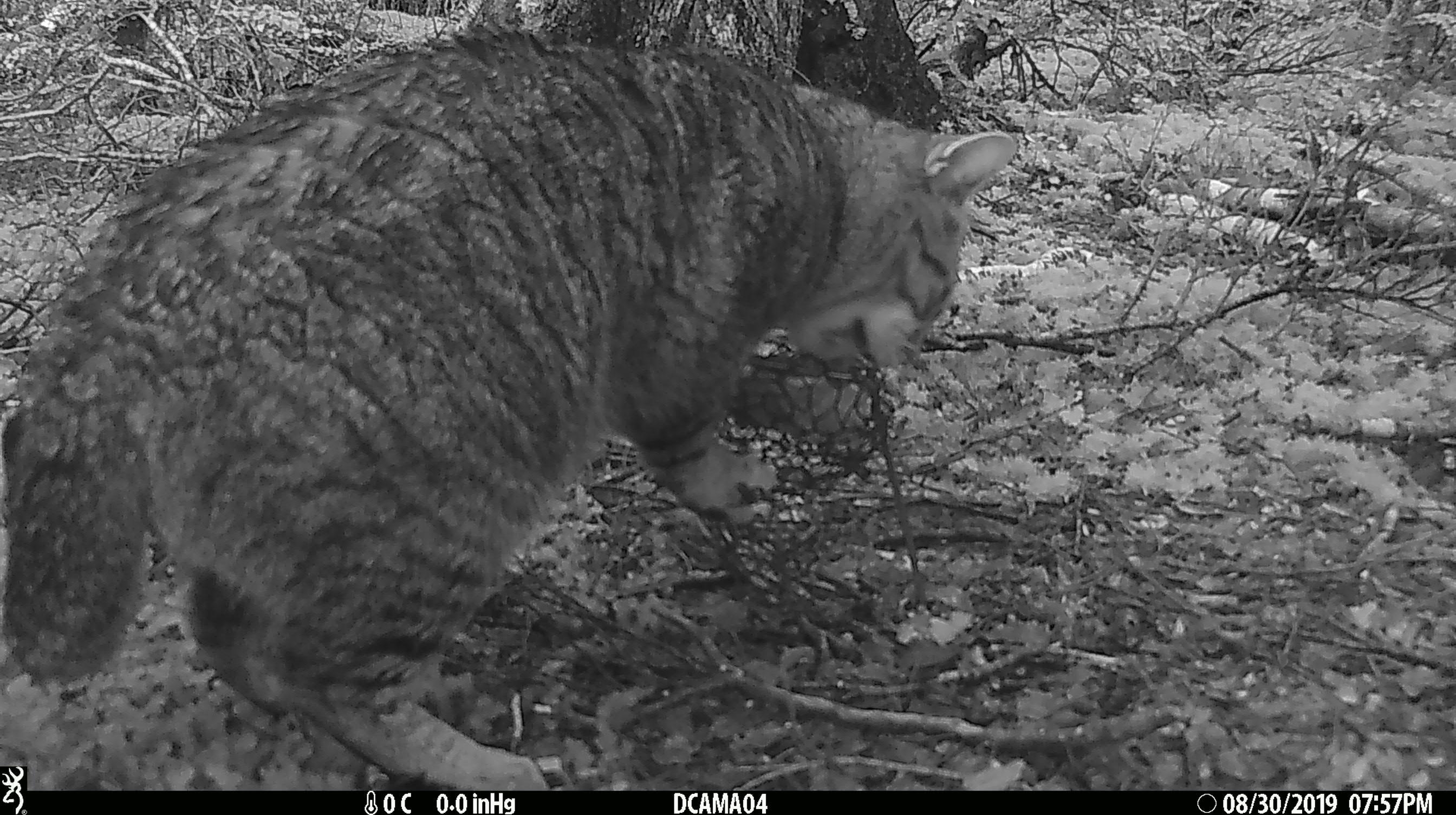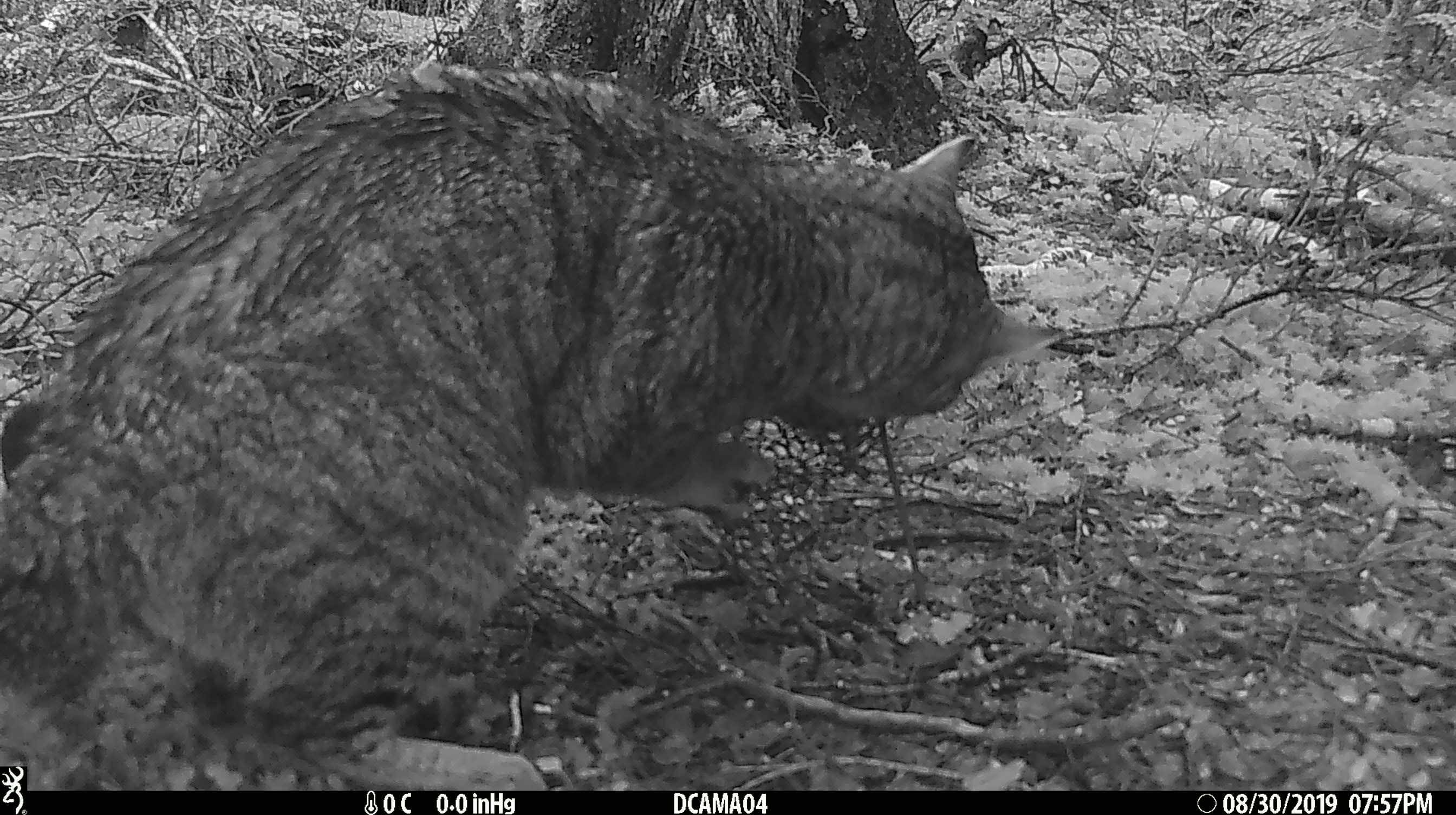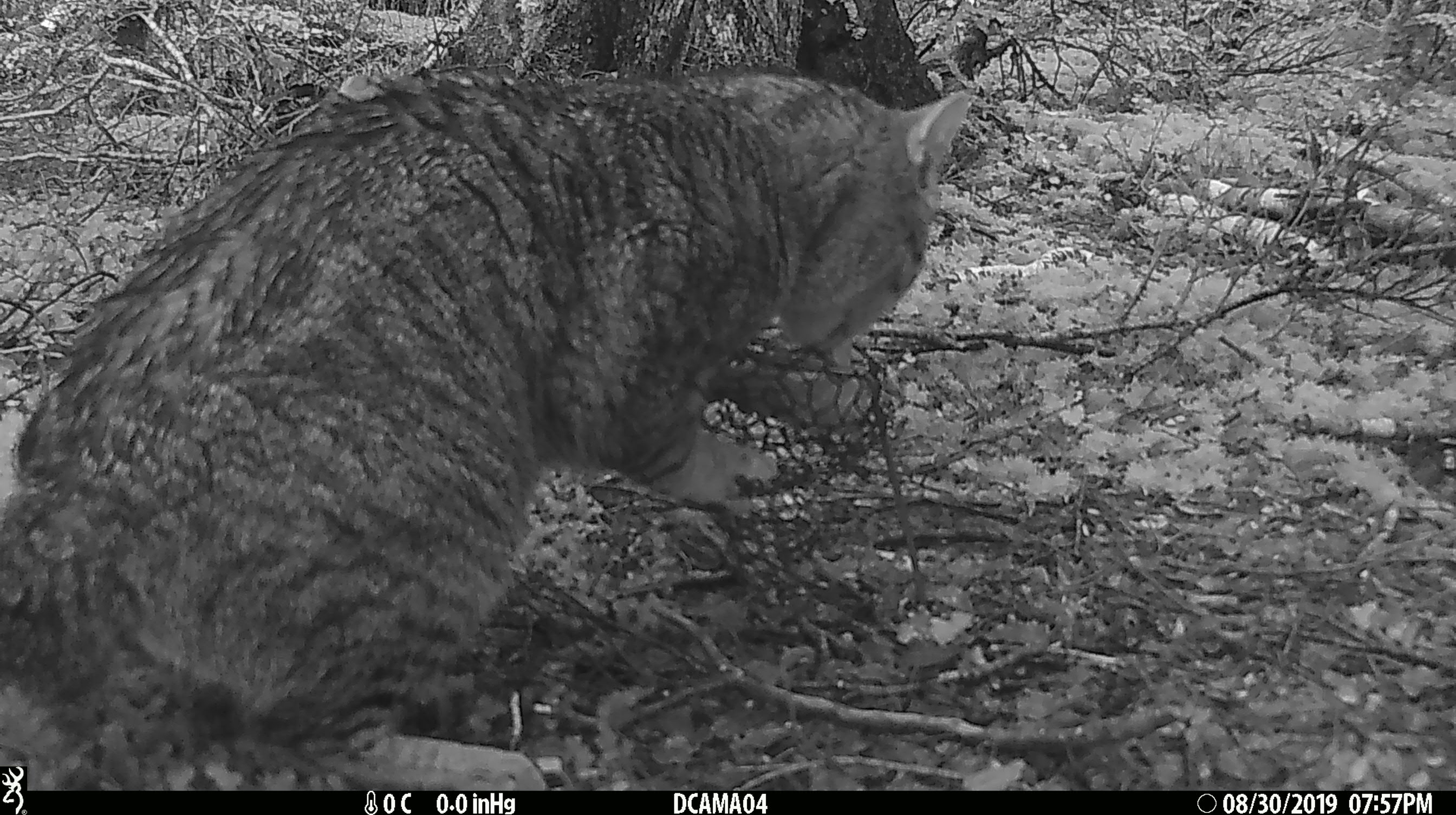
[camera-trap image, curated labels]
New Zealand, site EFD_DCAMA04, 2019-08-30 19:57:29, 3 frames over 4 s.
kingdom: Animalia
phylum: Chordata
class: Mammalia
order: Carnivora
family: Felidae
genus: Felis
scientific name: Felis catus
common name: domestic cat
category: cat